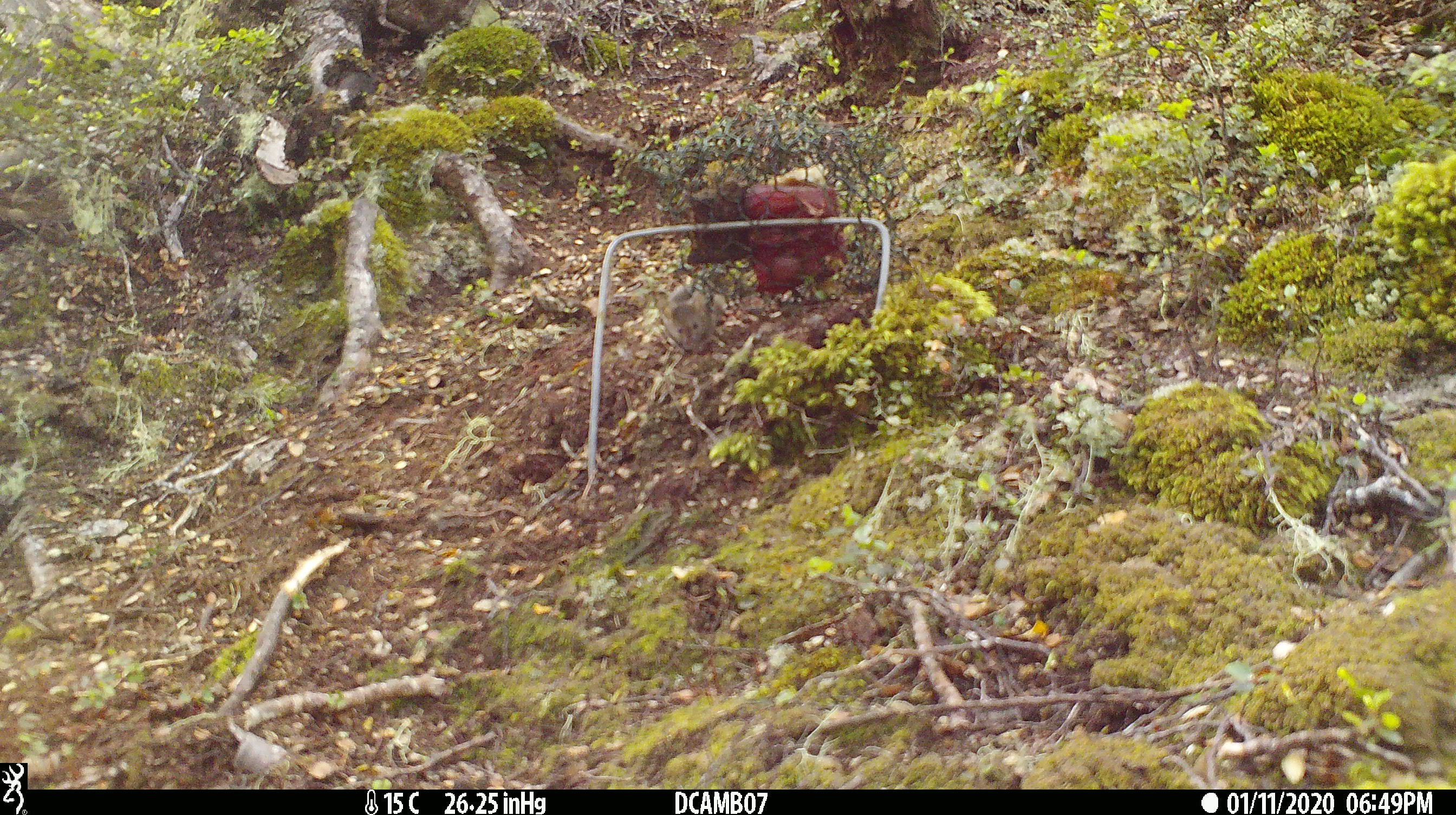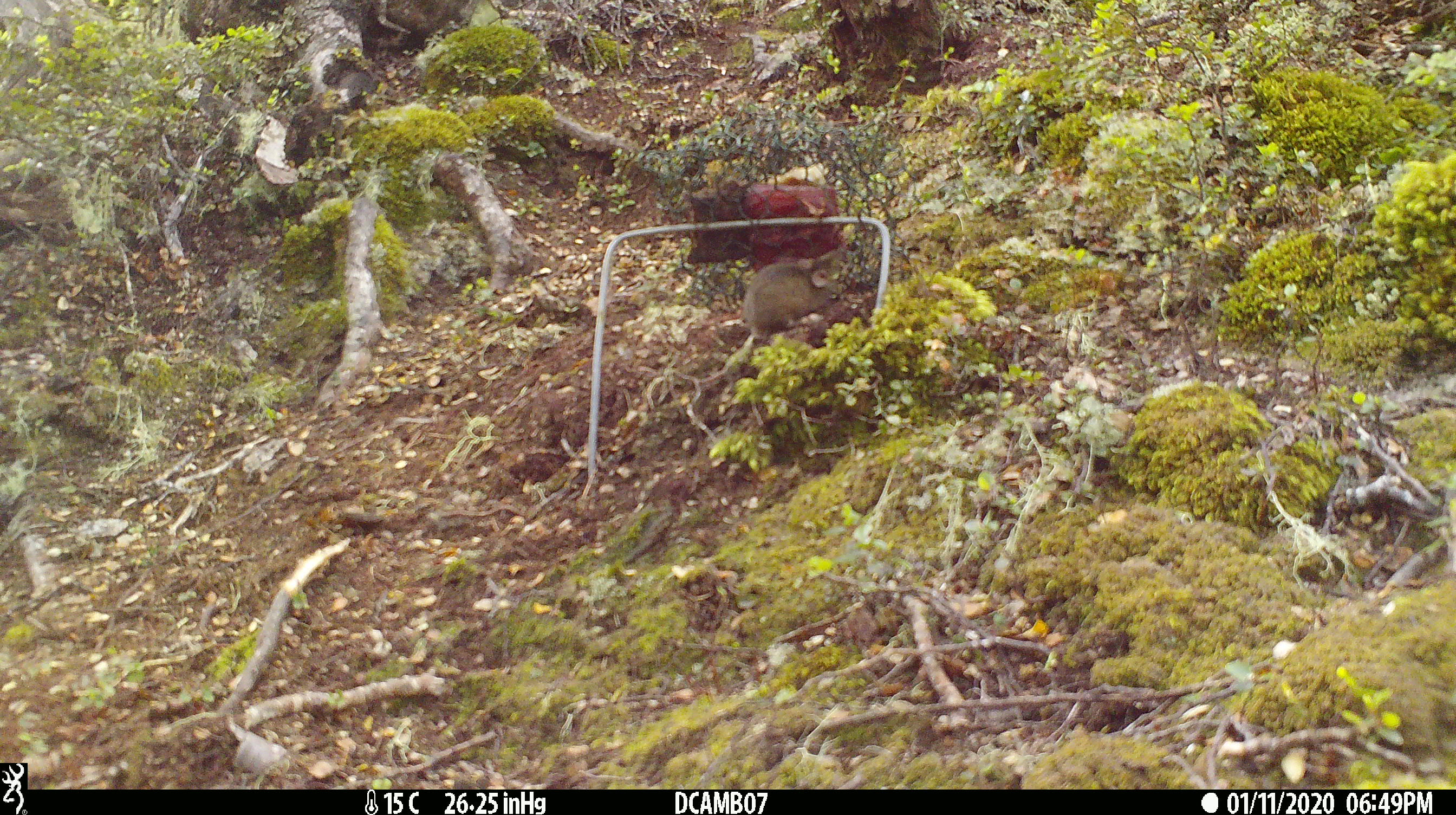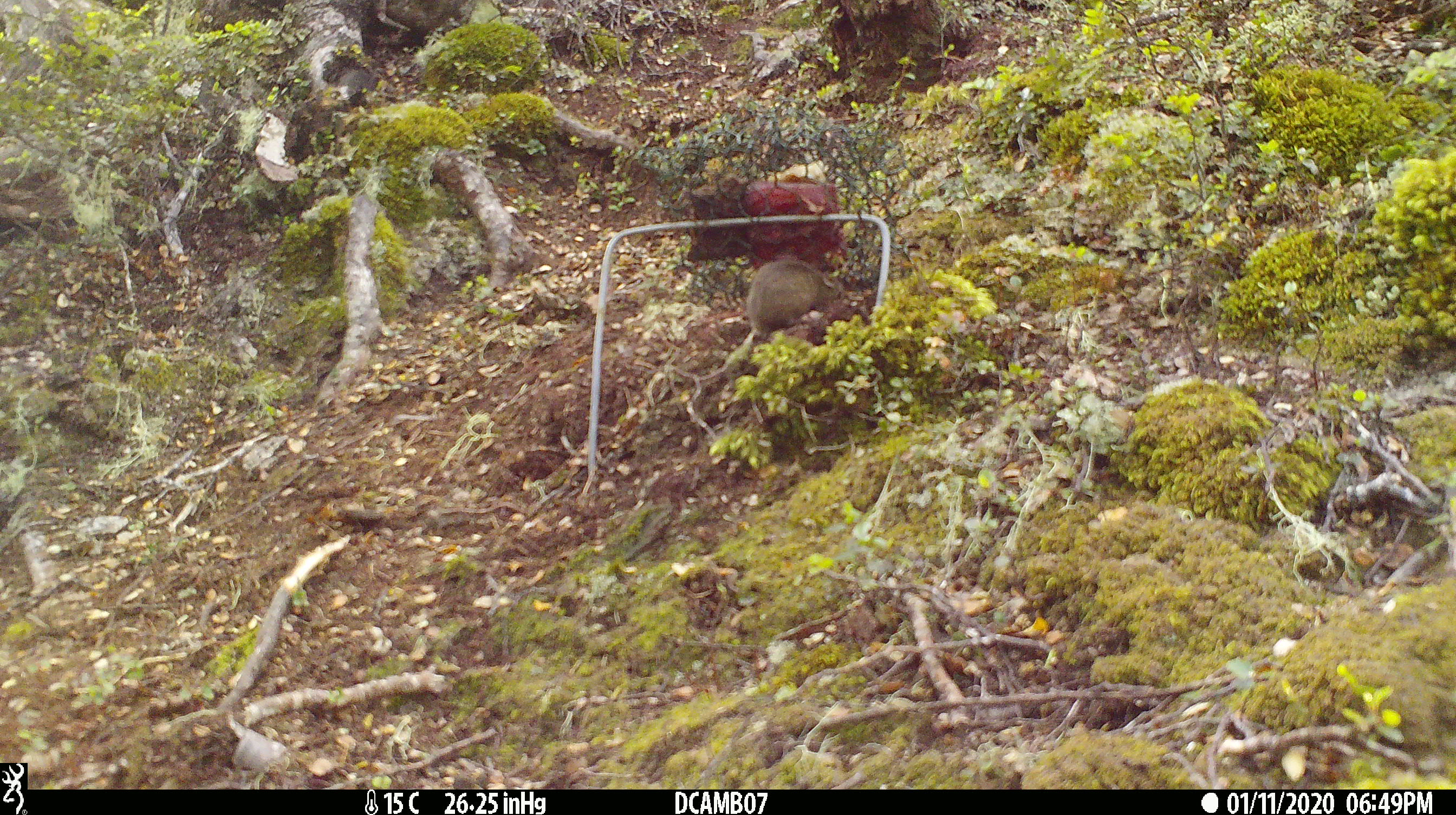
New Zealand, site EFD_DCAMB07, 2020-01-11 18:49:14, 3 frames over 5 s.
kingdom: Animalia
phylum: Chordata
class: Mammalia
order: Rodentia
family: Muridae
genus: Mus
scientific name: Mus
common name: mouse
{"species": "mouse (Mus)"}